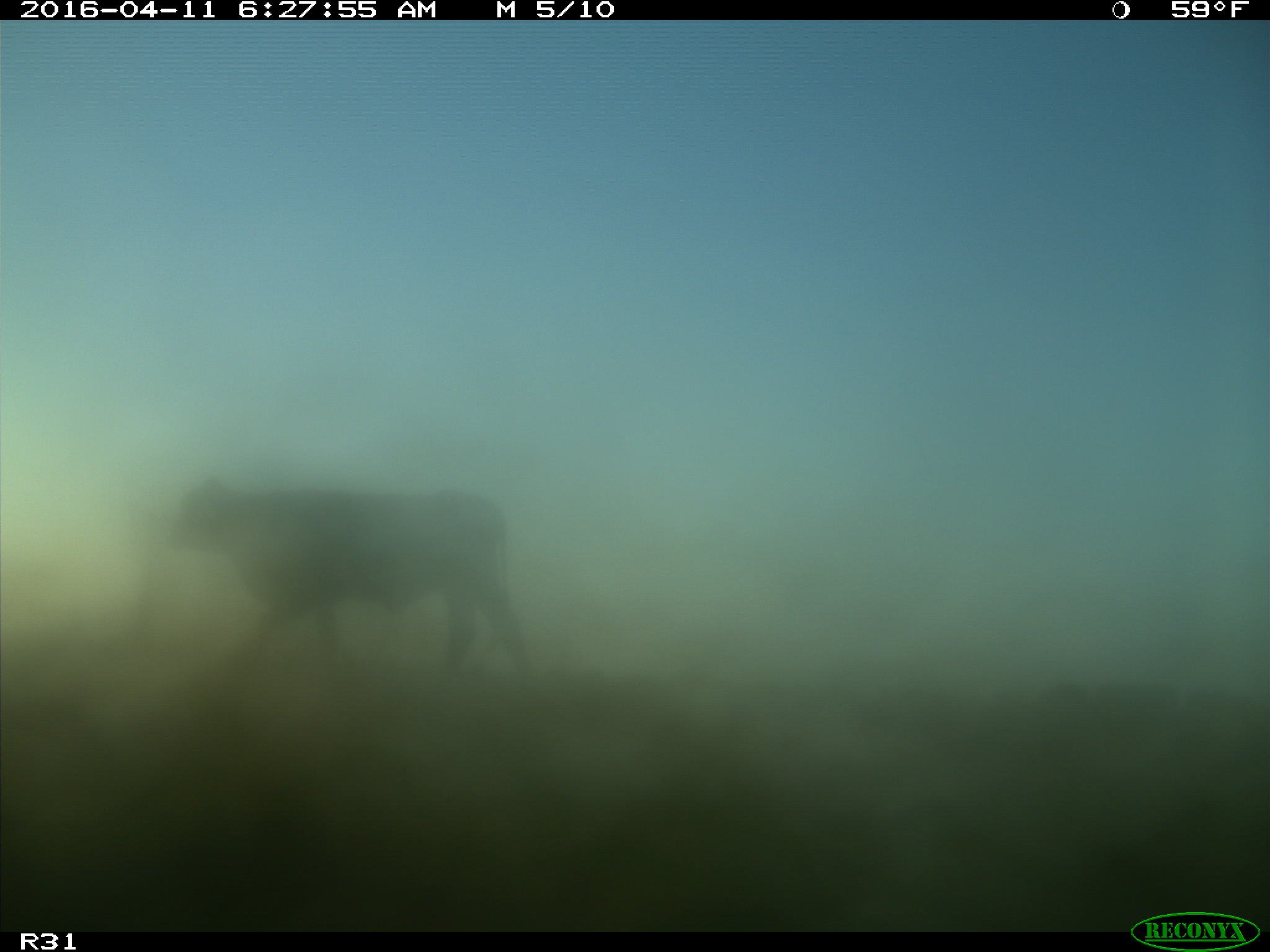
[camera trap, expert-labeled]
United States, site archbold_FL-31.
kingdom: Animalia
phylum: Chordata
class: Mammalia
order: Artiodactyla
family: Bovidae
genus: Bos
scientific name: Bos taurus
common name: domestic cow